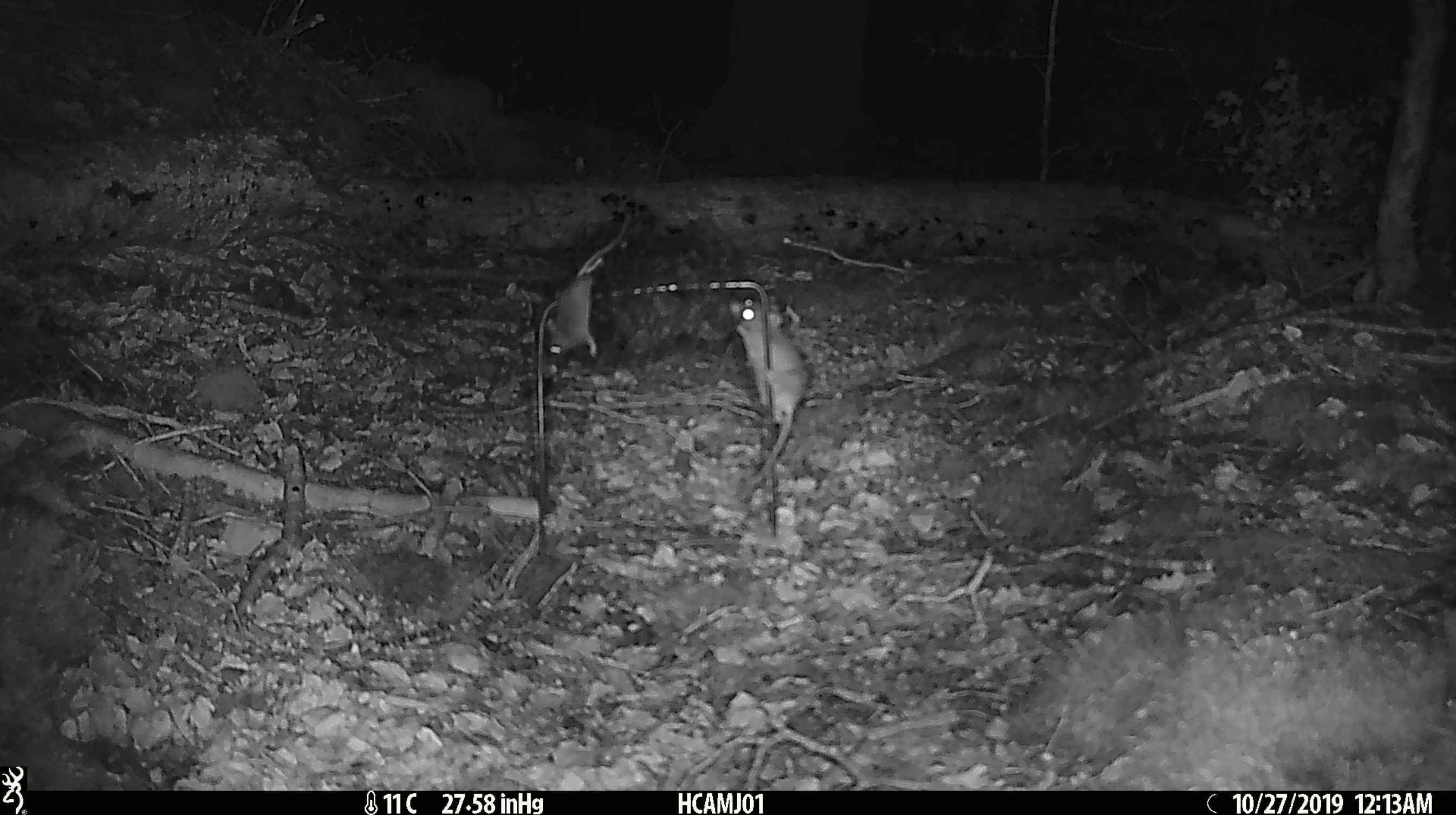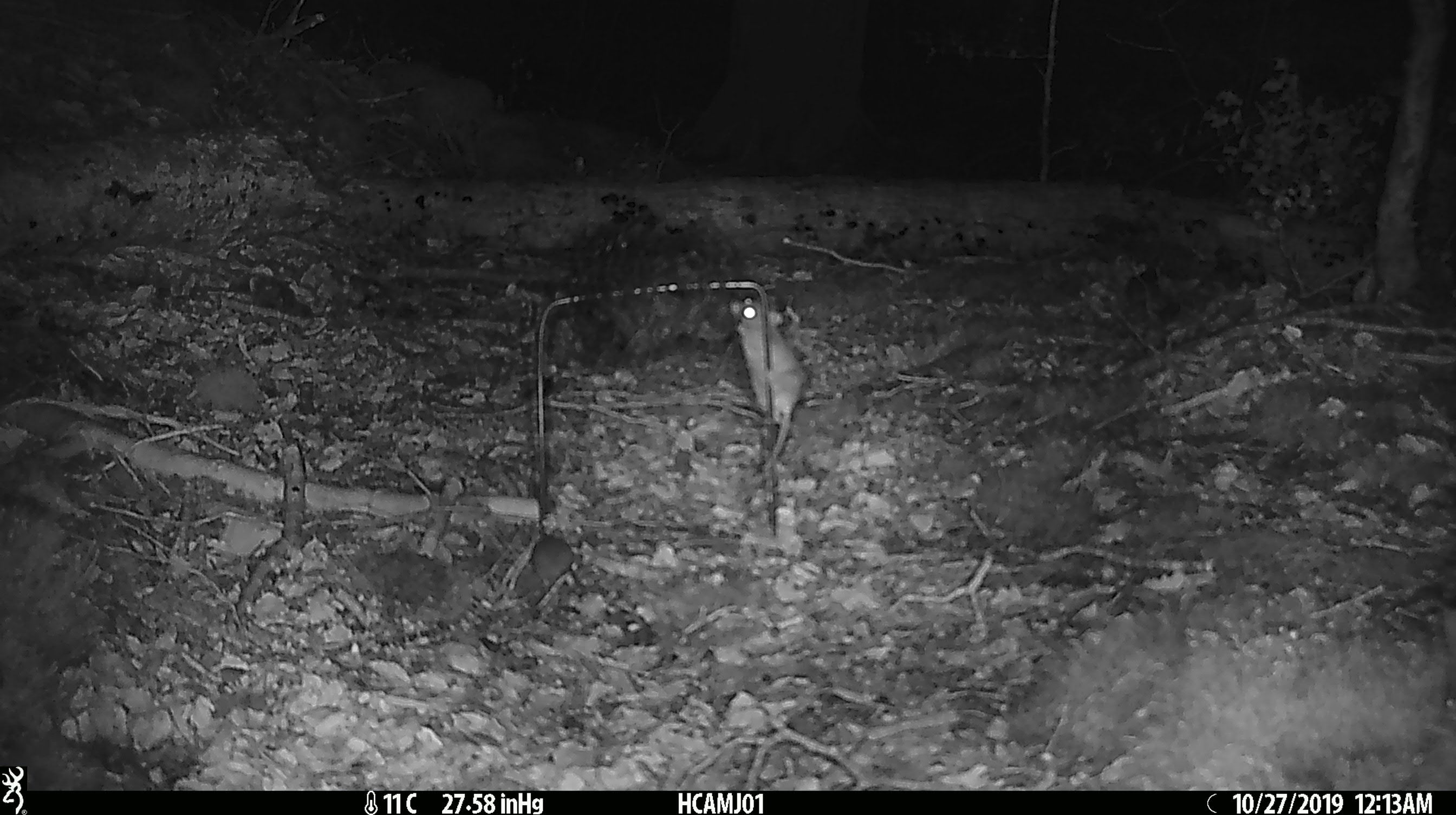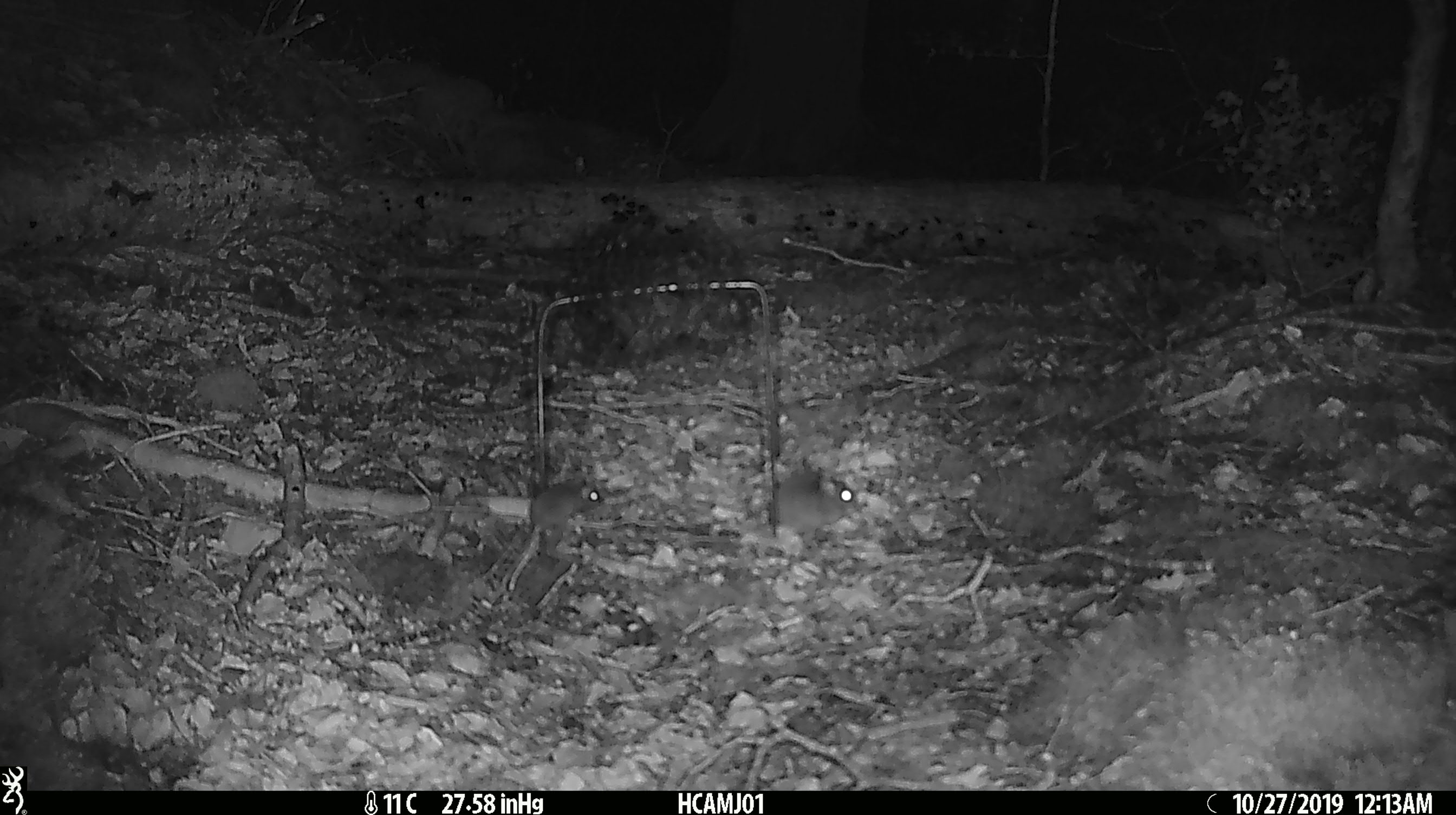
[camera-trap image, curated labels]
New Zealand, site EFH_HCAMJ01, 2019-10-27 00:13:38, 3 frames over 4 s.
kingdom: Animalia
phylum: Chordata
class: Mammalia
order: Rodentia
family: Muridae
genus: Mus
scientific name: Mus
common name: mouse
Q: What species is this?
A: Mouse (Mus).